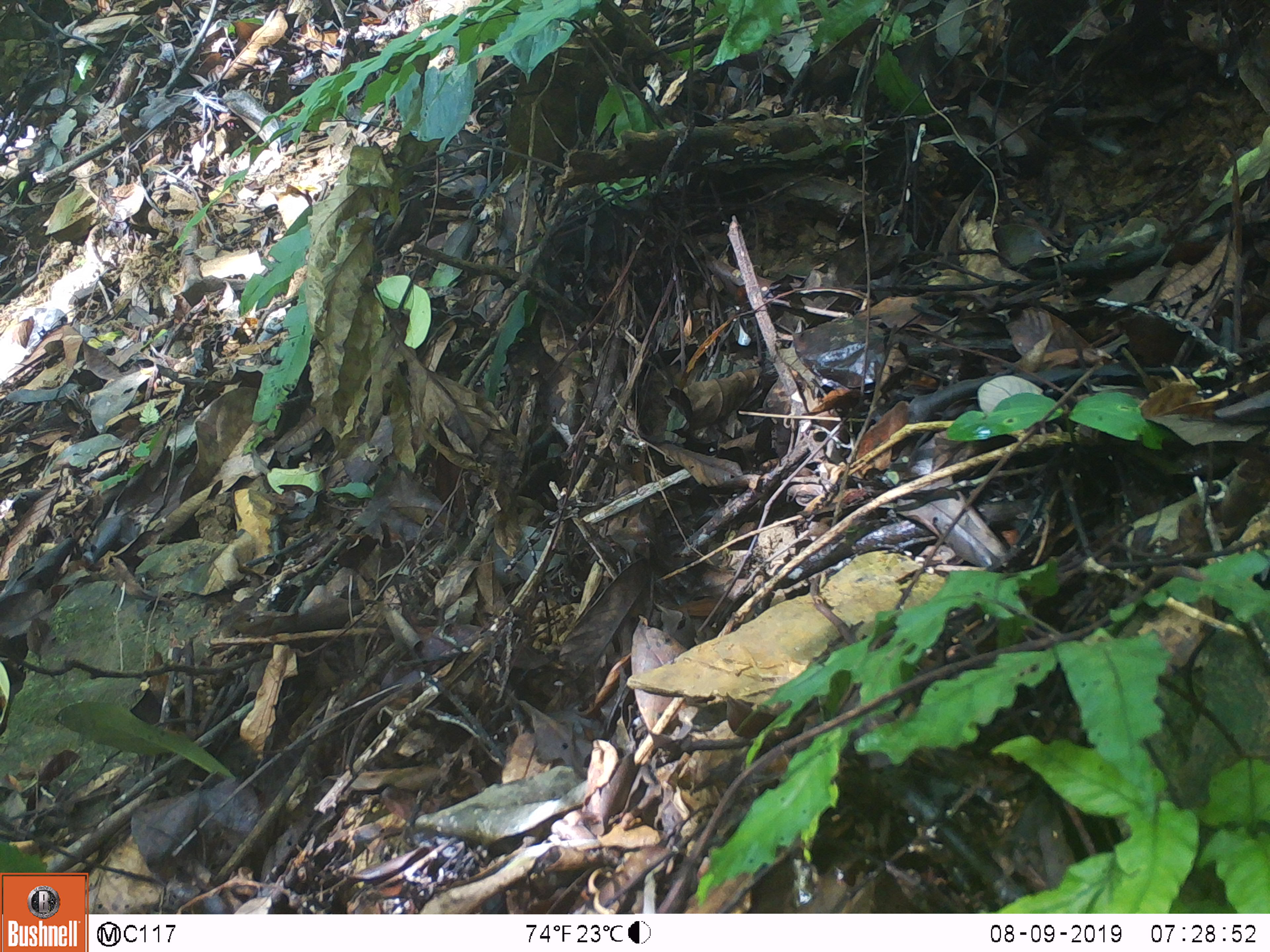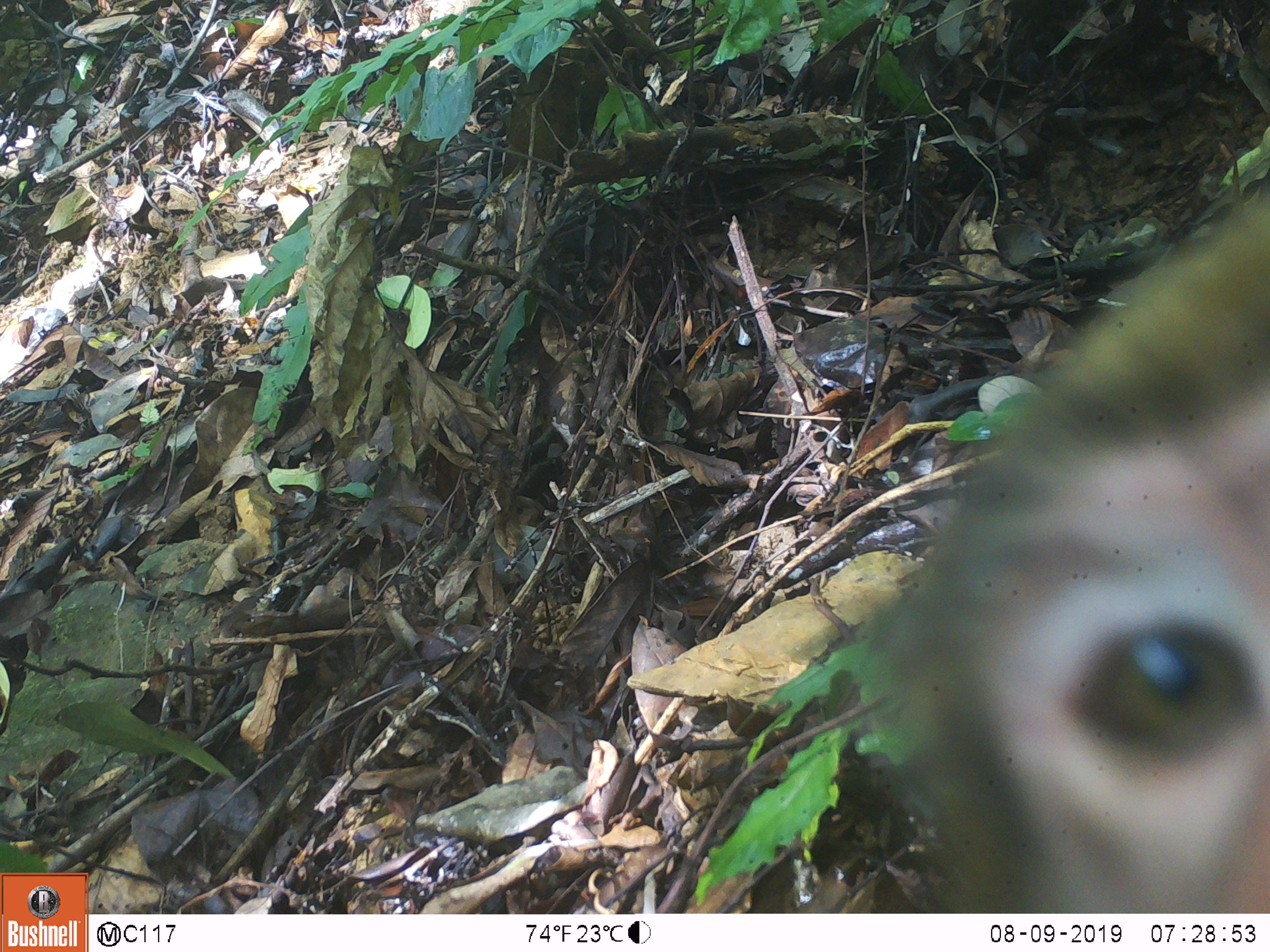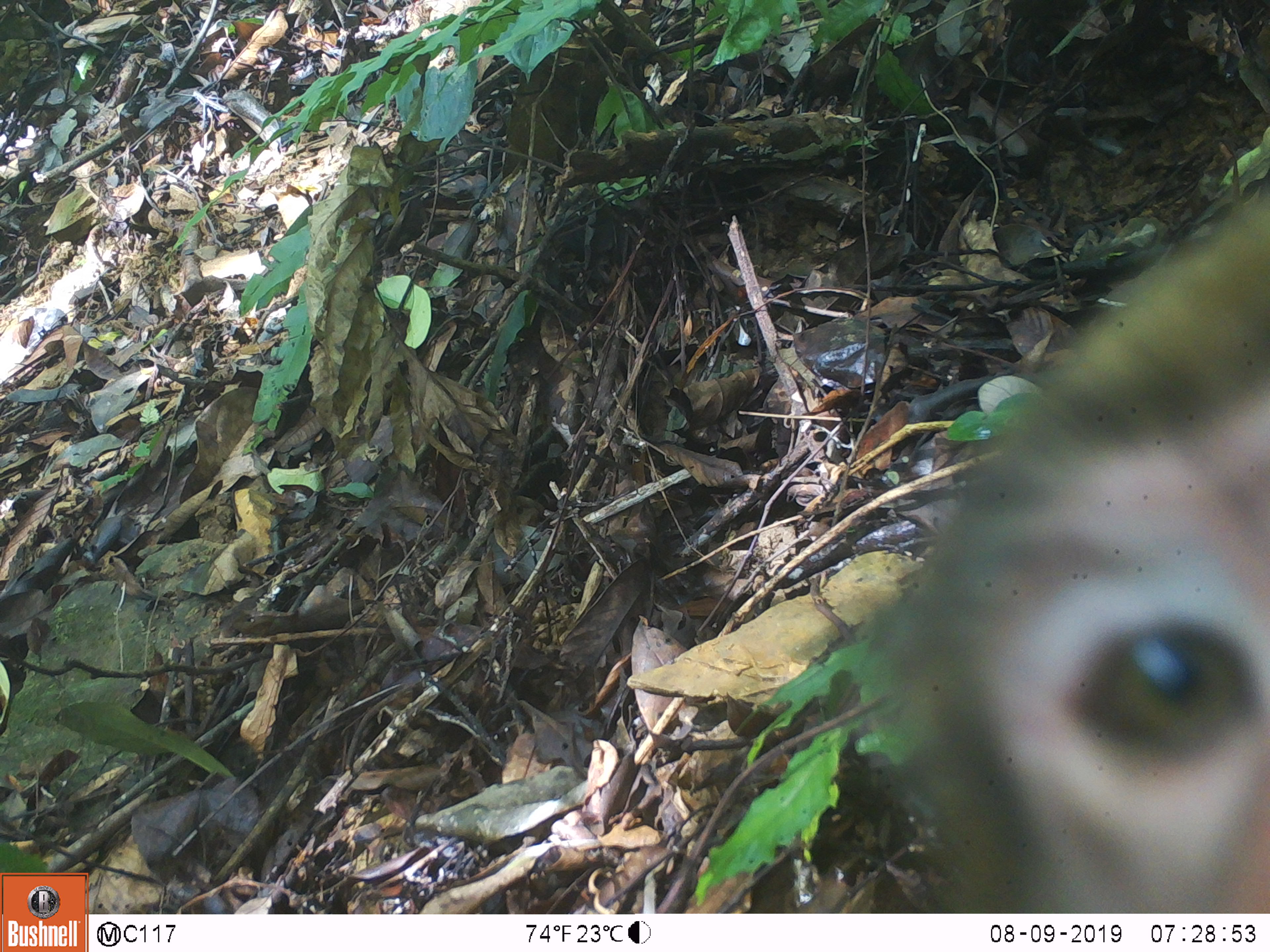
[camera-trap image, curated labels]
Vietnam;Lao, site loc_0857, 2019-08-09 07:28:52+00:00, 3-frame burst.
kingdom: Animalia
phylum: Chordata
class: Mammalia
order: Primates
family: Cercopithecidae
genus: Macaca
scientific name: Macaca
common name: macaque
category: macaque not stump tailed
Macaque not stump tailed (macaque) (Macaca). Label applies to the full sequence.